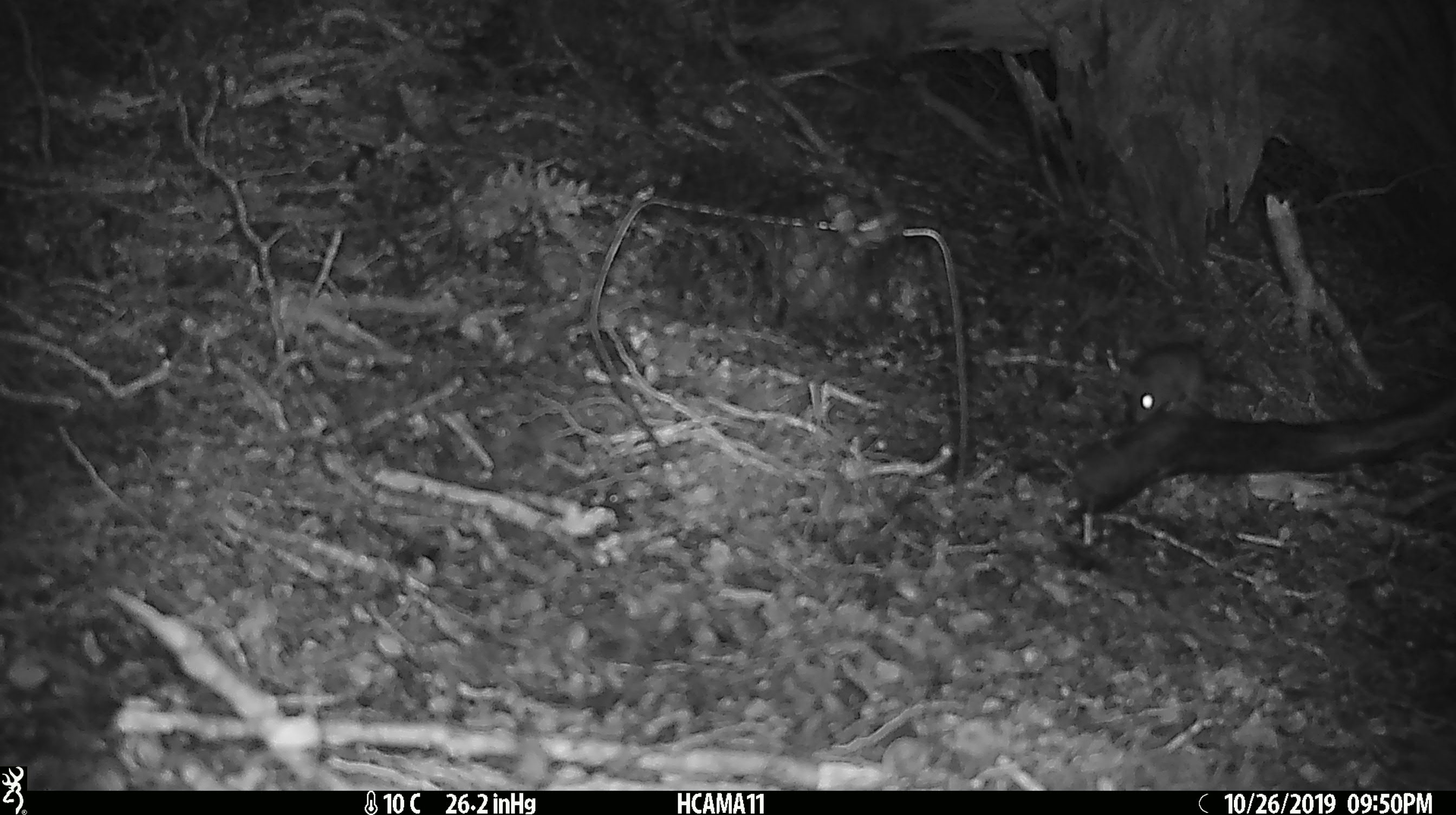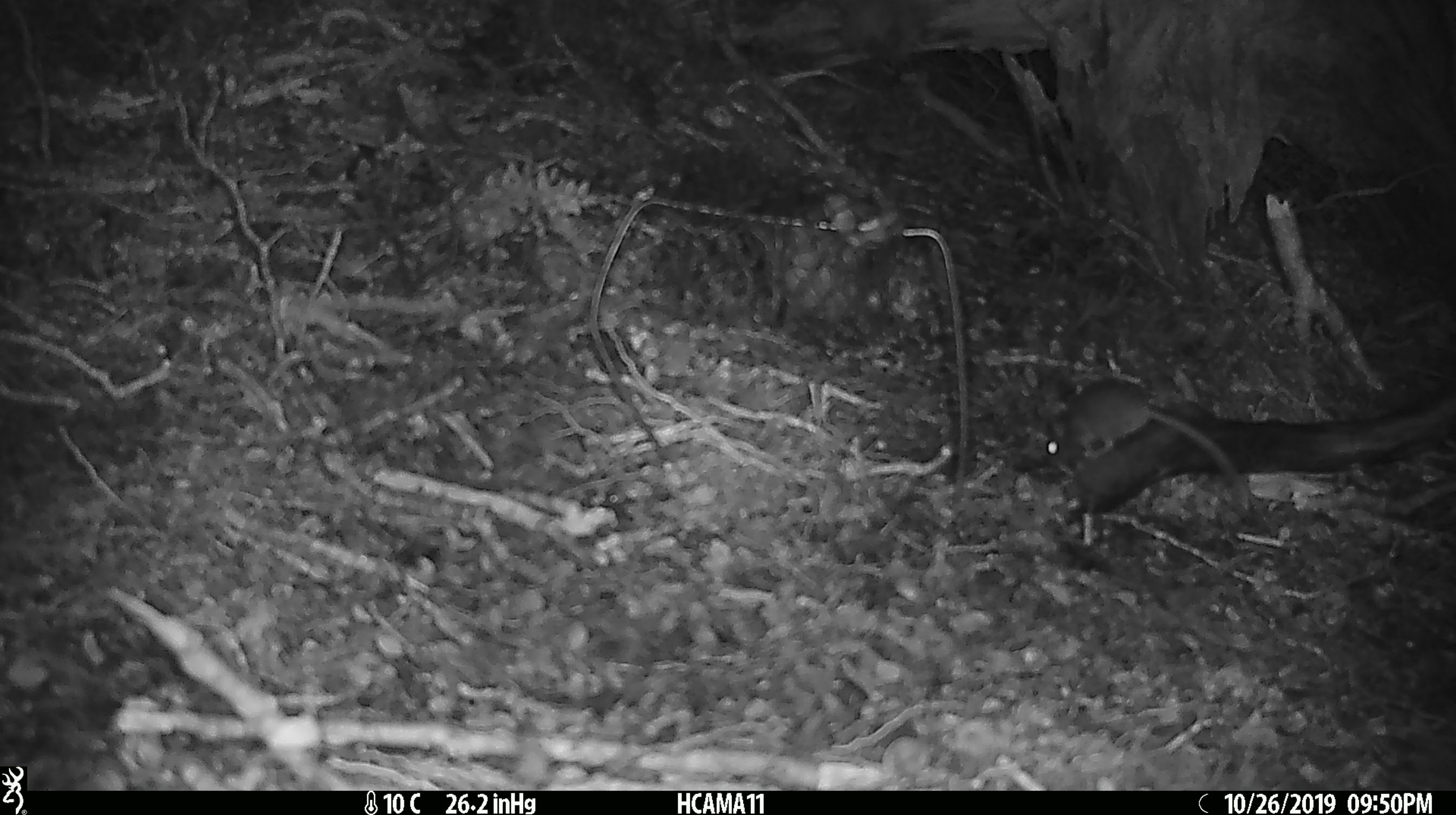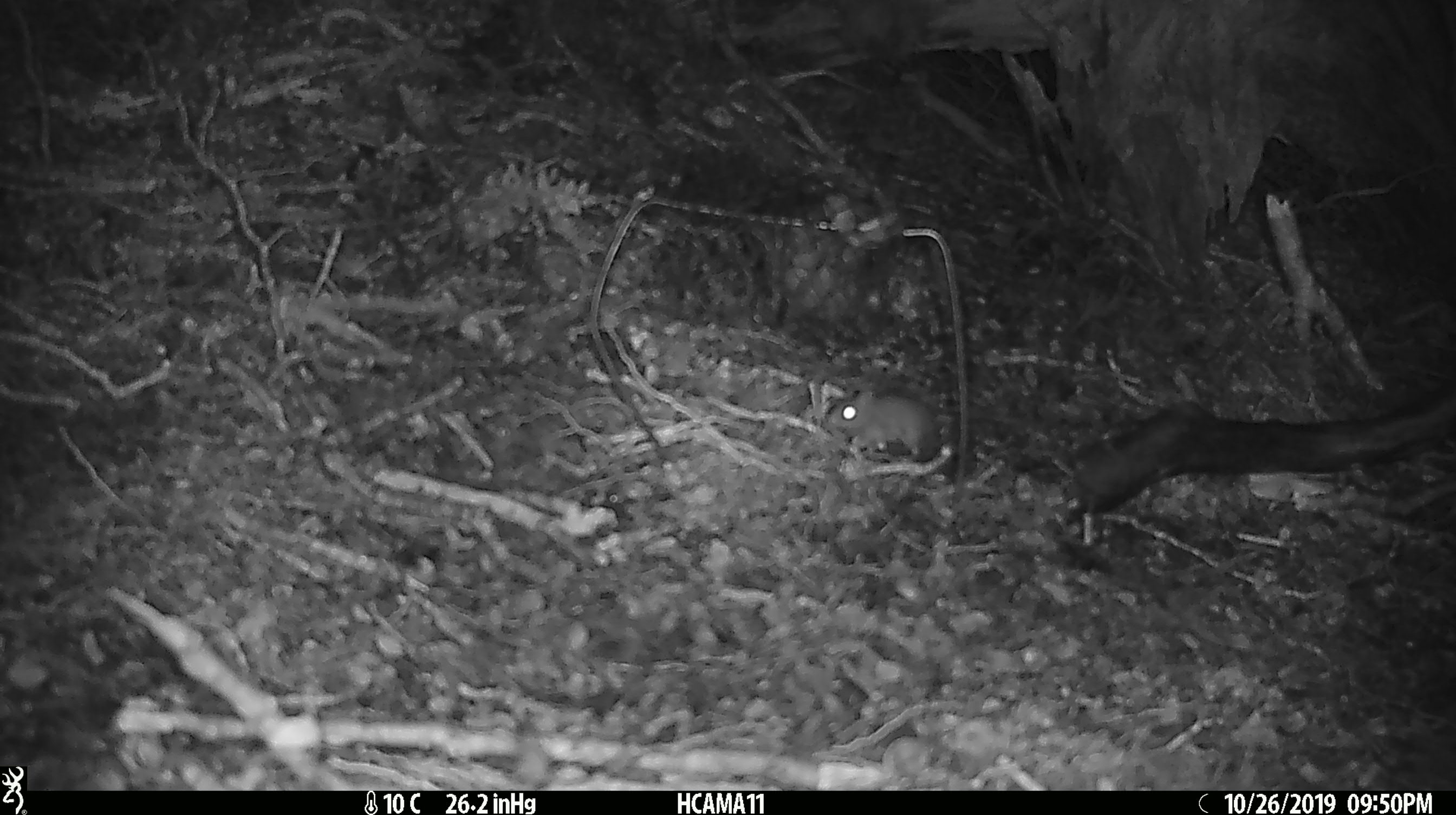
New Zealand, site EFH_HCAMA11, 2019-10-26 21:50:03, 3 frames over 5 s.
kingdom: Animalia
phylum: Chordata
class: Mammalia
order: Rodentia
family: Muridae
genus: Mus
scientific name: Mus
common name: mouse